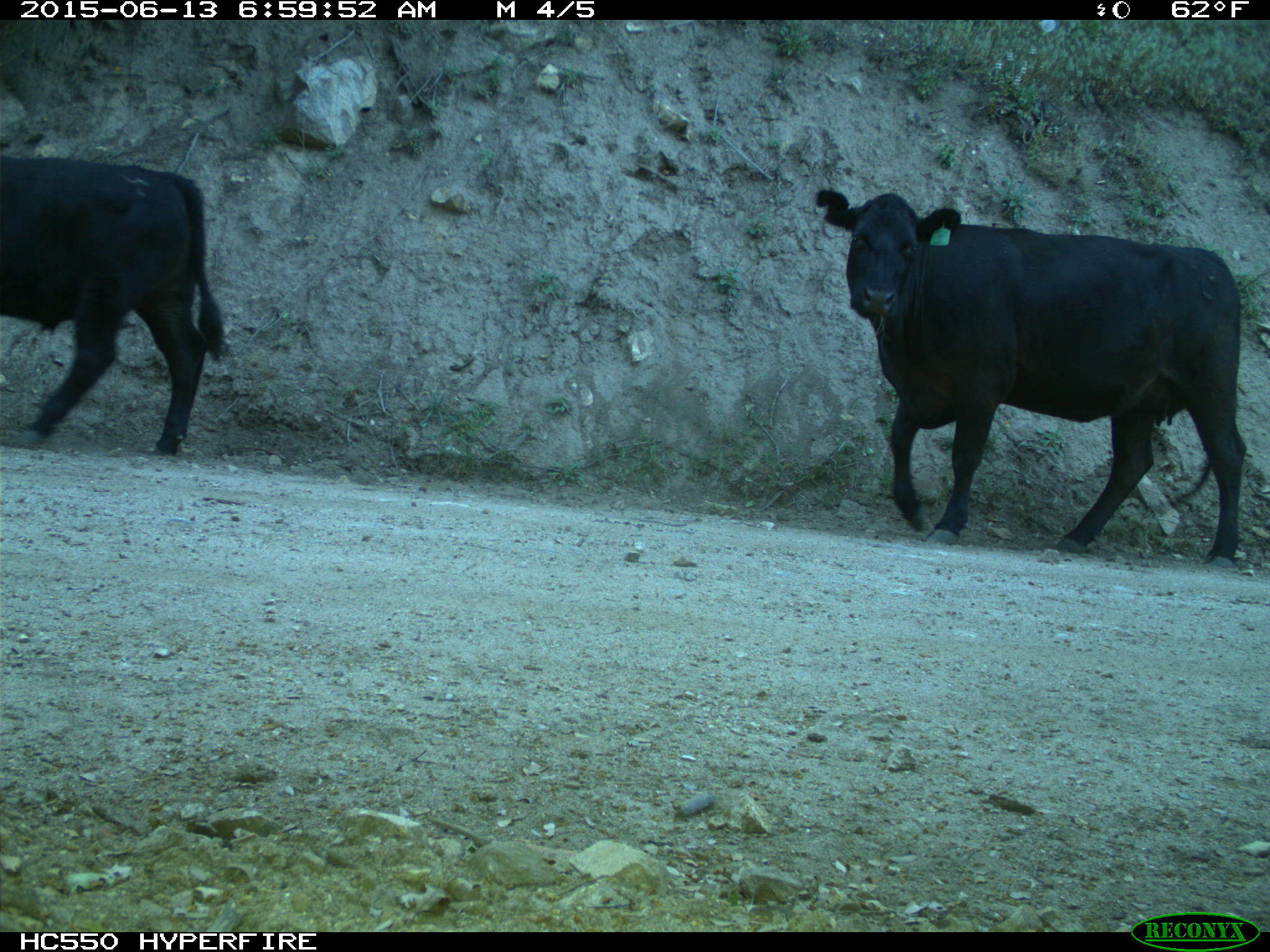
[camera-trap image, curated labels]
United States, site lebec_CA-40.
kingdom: Animalia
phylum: Chordata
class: Mammalia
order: Artiodactyla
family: Bovidae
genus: Bos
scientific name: Bos taurus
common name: domestic cow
Bos taurus (domestic cow).